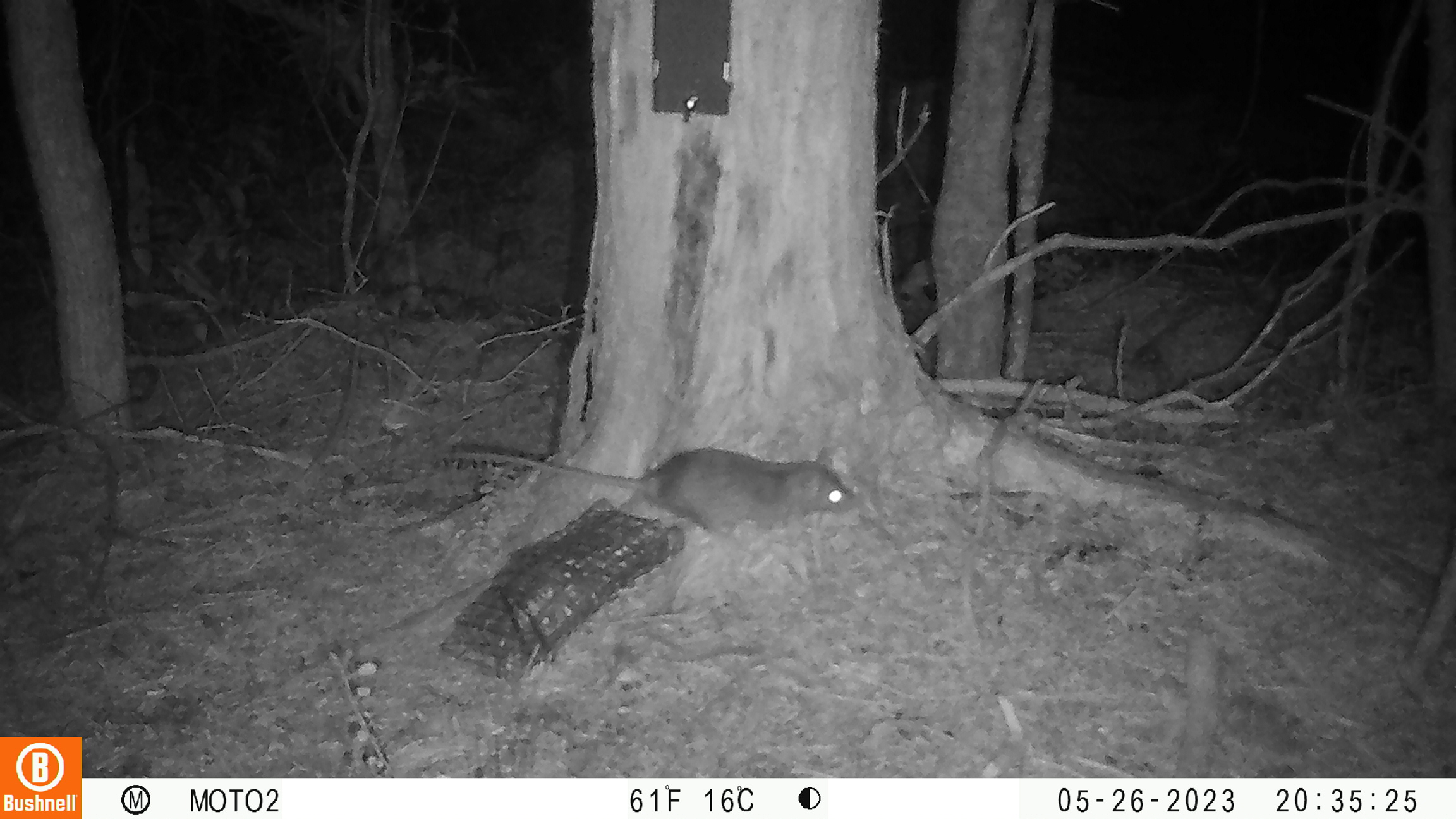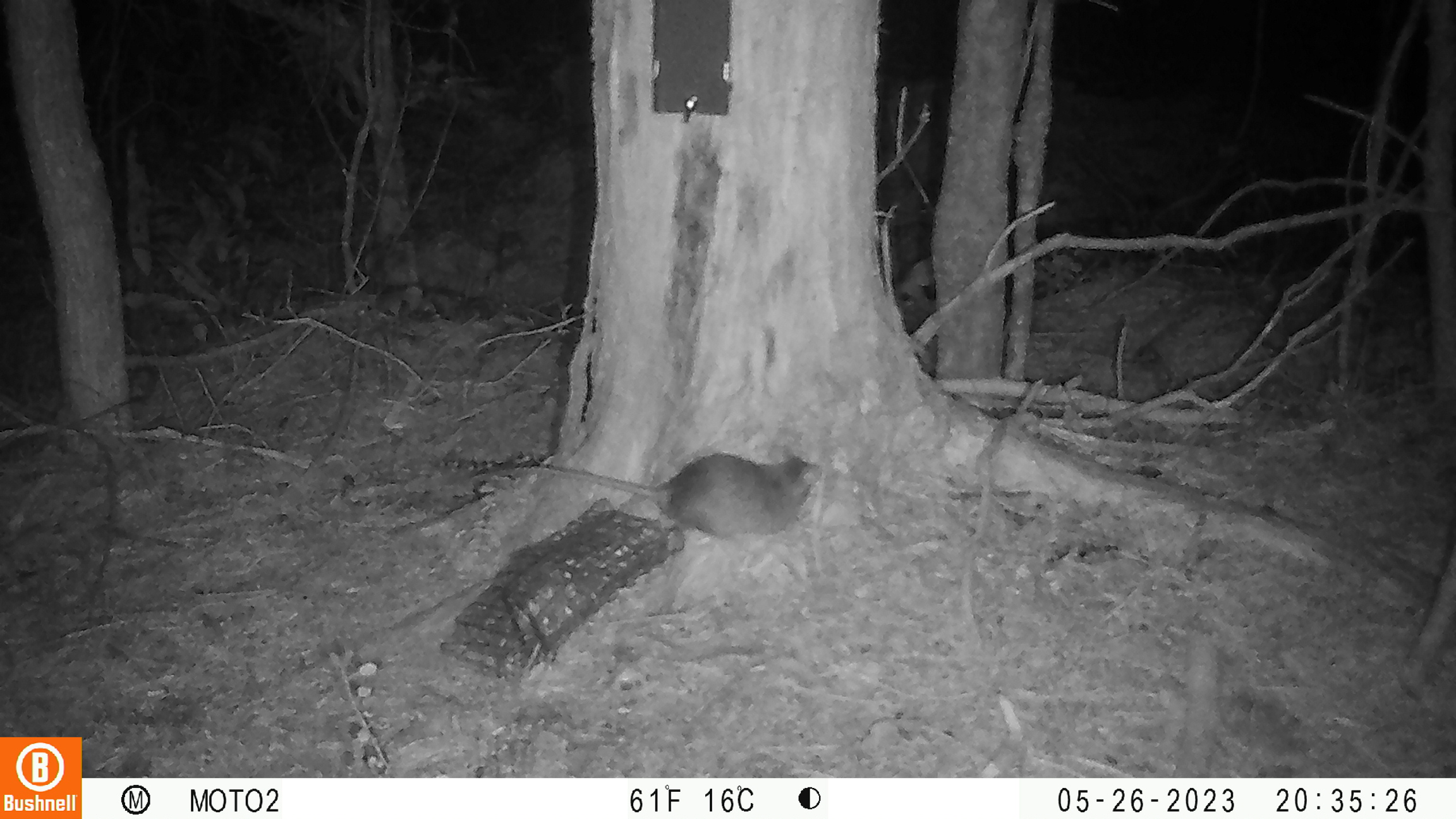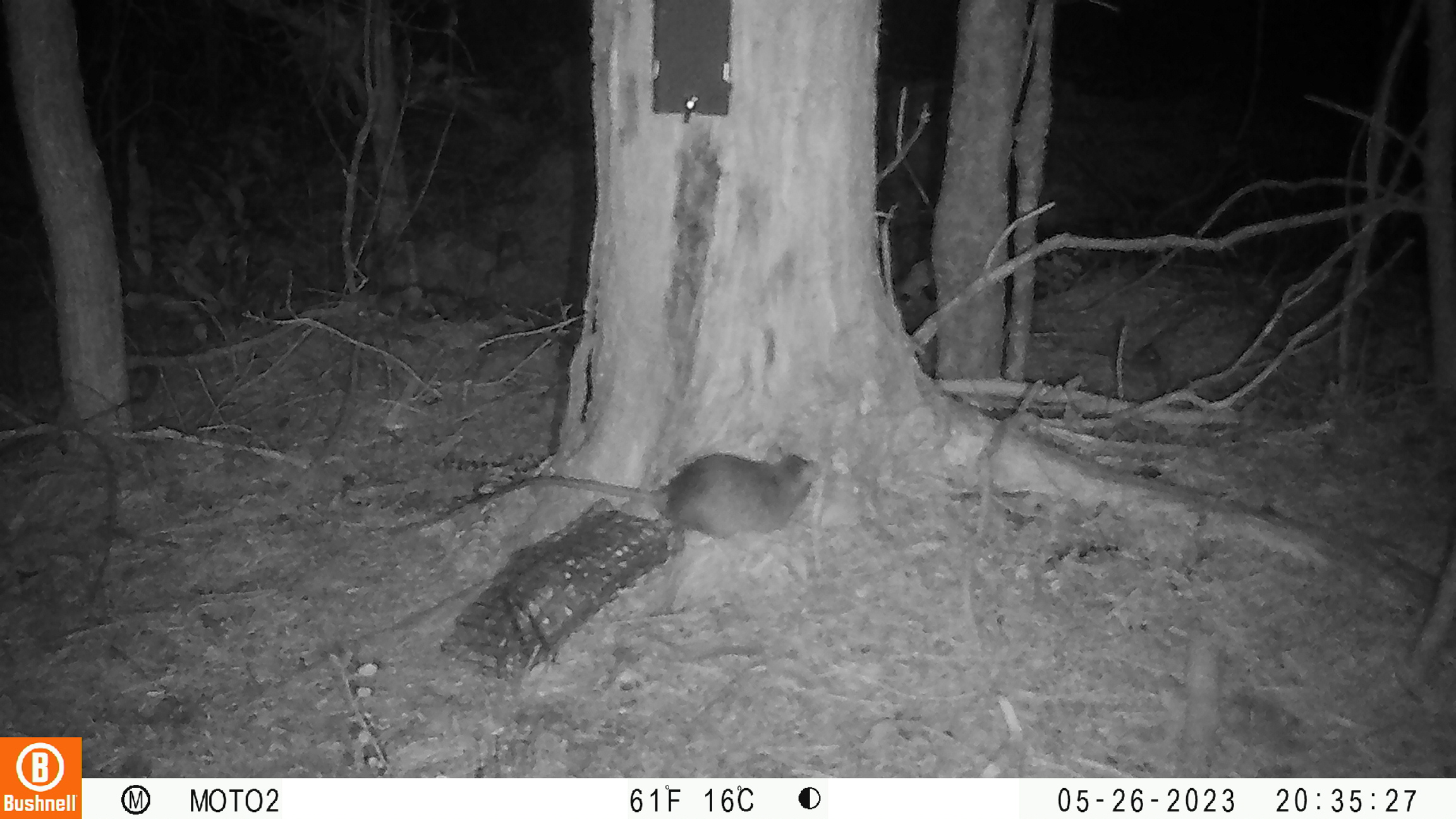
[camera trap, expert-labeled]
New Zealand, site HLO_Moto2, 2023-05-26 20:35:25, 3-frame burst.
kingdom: Animalia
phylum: Chordata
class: Mammalia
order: Rodentia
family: Muridae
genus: Rattus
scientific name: Rattus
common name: rat